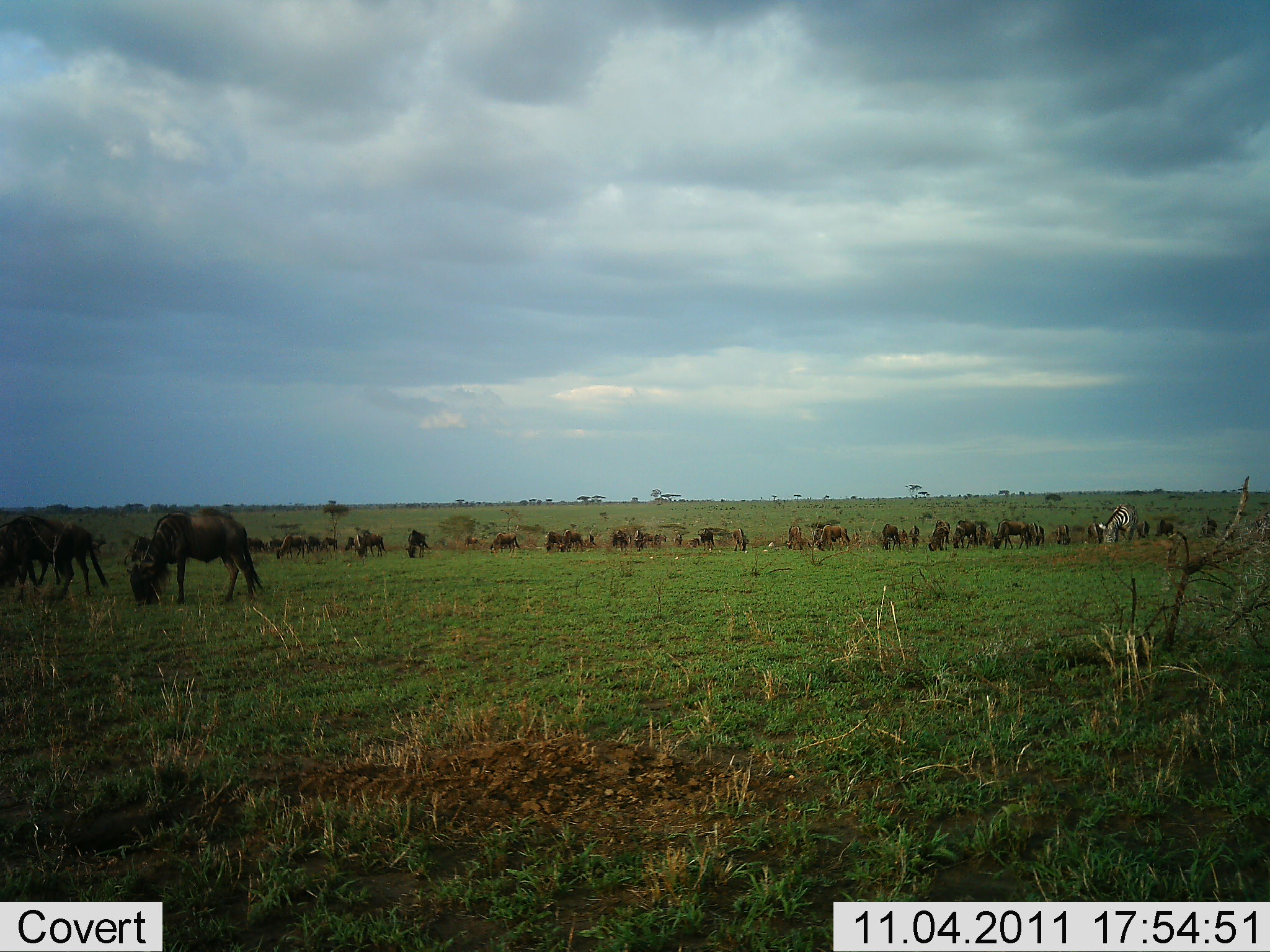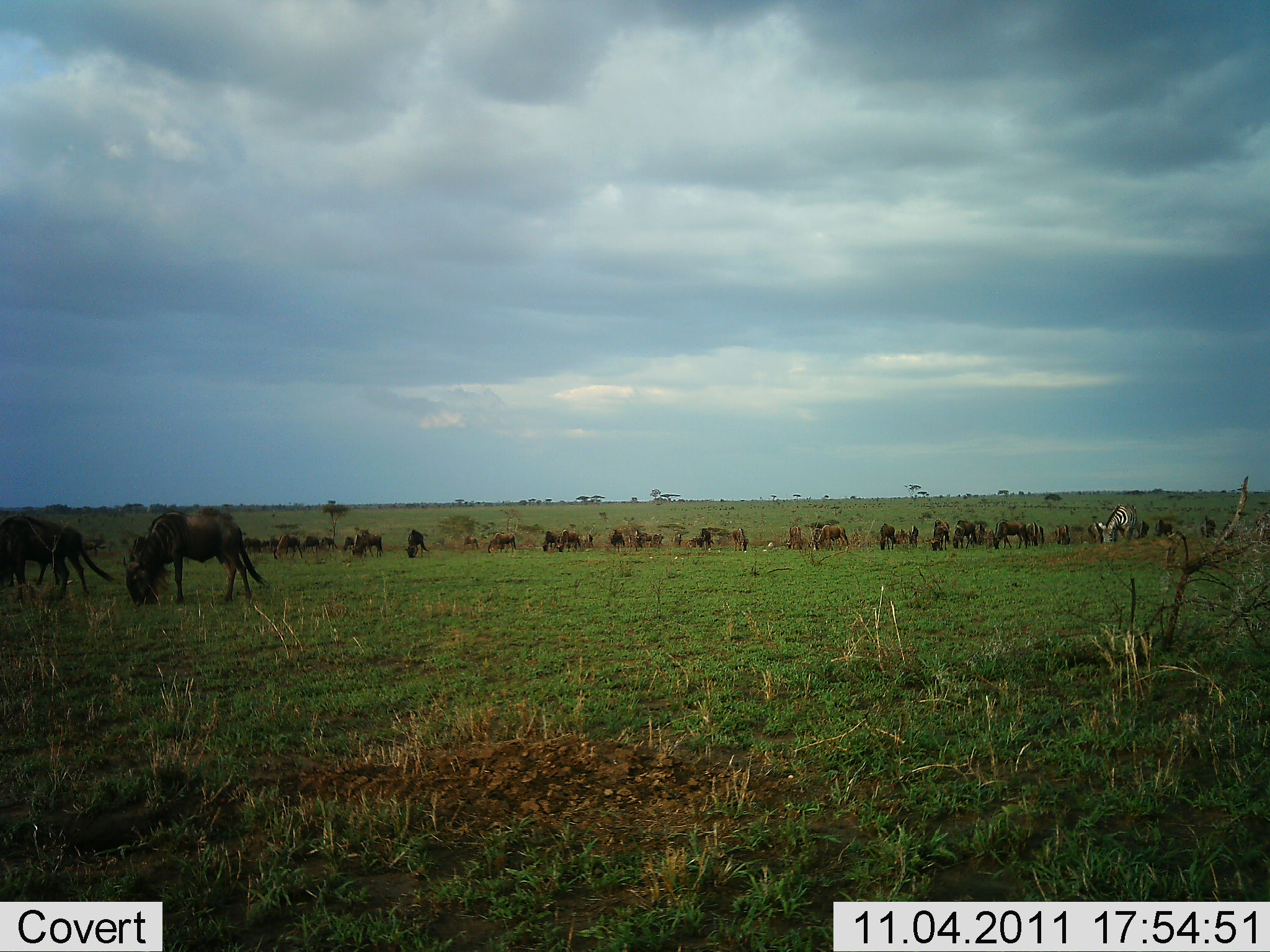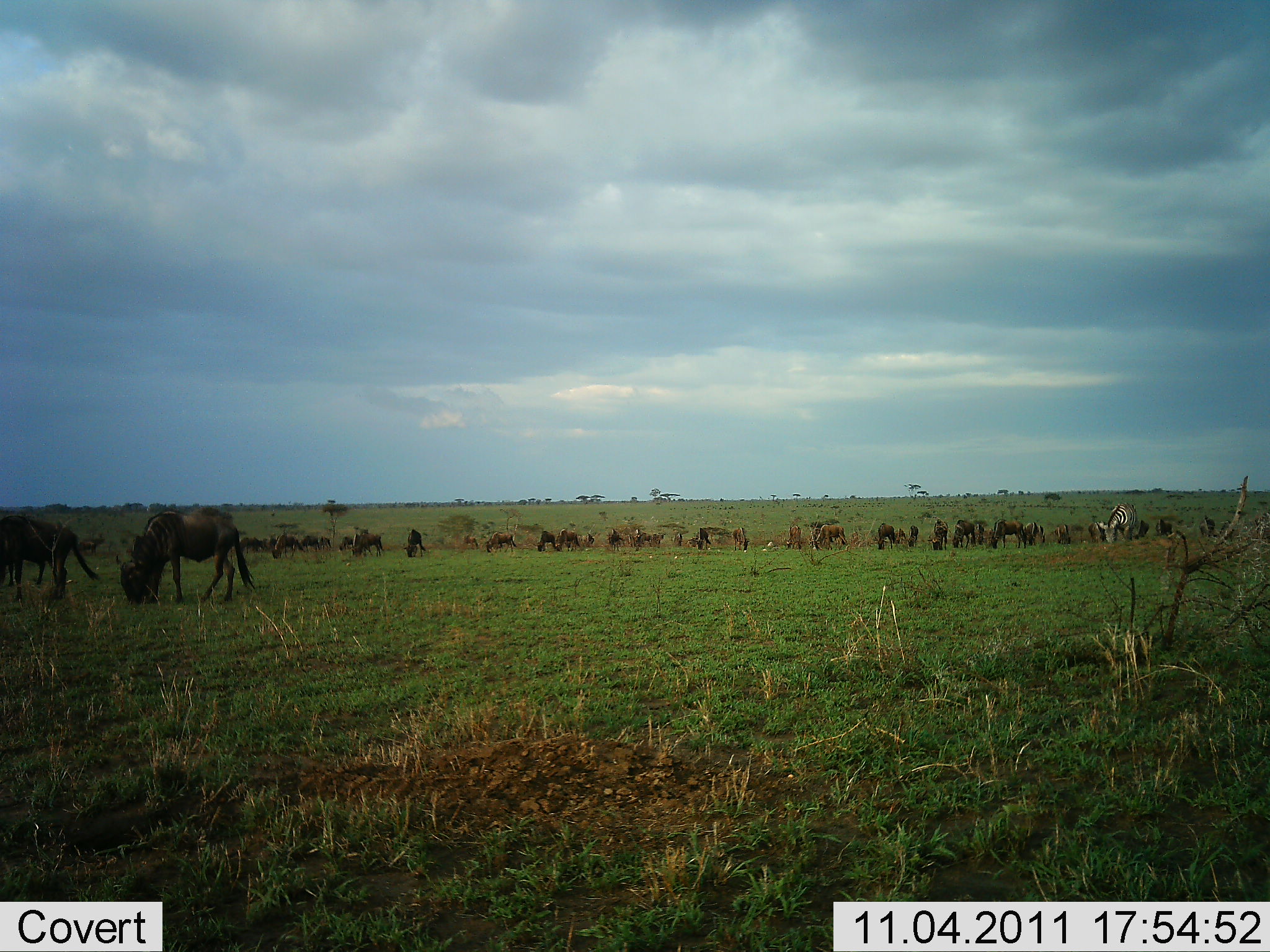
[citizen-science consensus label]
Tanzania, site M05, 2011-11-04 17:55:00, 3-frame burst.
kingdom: Animalia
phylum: Chordata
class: Mammalia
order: Artiodactyla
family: Bovidae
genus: Connochaetes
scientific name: Connochaetes taurinus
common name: blue wildebeest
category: wildebeest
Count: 11-50.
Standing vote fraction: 17%.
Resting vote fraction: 0%.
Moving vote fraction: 28%.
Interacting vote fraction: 0%.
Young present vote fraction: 0%.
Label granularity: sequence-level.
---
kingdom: Animalia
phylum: Chordata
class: Mammalia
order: Perissodactyla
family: Equidae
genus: Equus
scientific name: Equus quagga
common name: plains zebra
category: zebra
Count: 1.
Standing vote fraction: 22%.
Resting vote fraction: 0%.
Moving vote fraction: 11%.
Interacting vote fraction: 0%.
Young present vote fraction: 0%.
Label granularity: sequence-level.